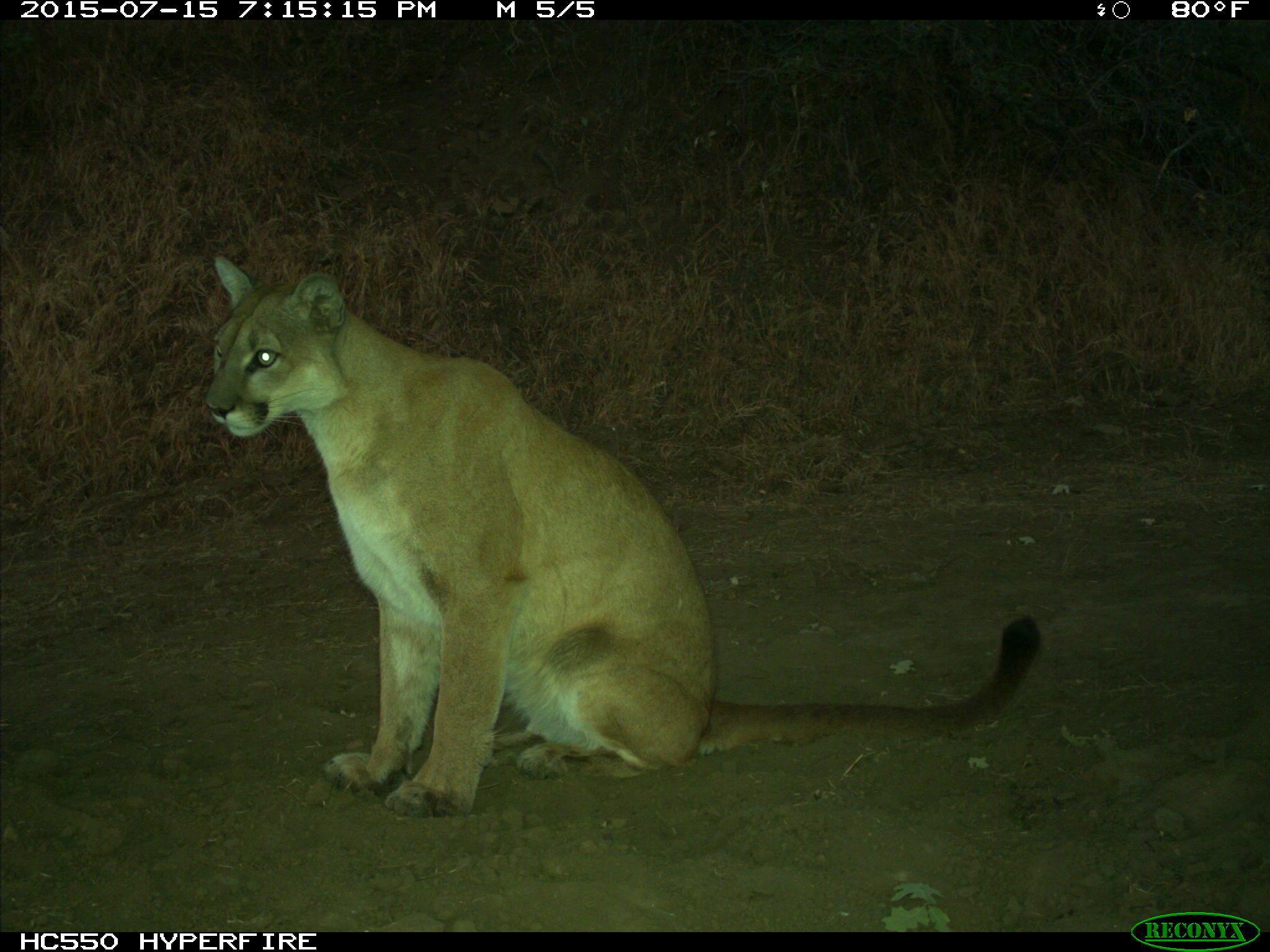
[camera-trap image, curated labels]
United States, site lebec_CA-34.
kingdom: Animalia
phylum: Chordata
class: Mammalia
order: Carnivora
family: Felidae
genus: Puma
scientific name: Puma concolor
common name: mountain lion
Puma concolor (mountain lion).